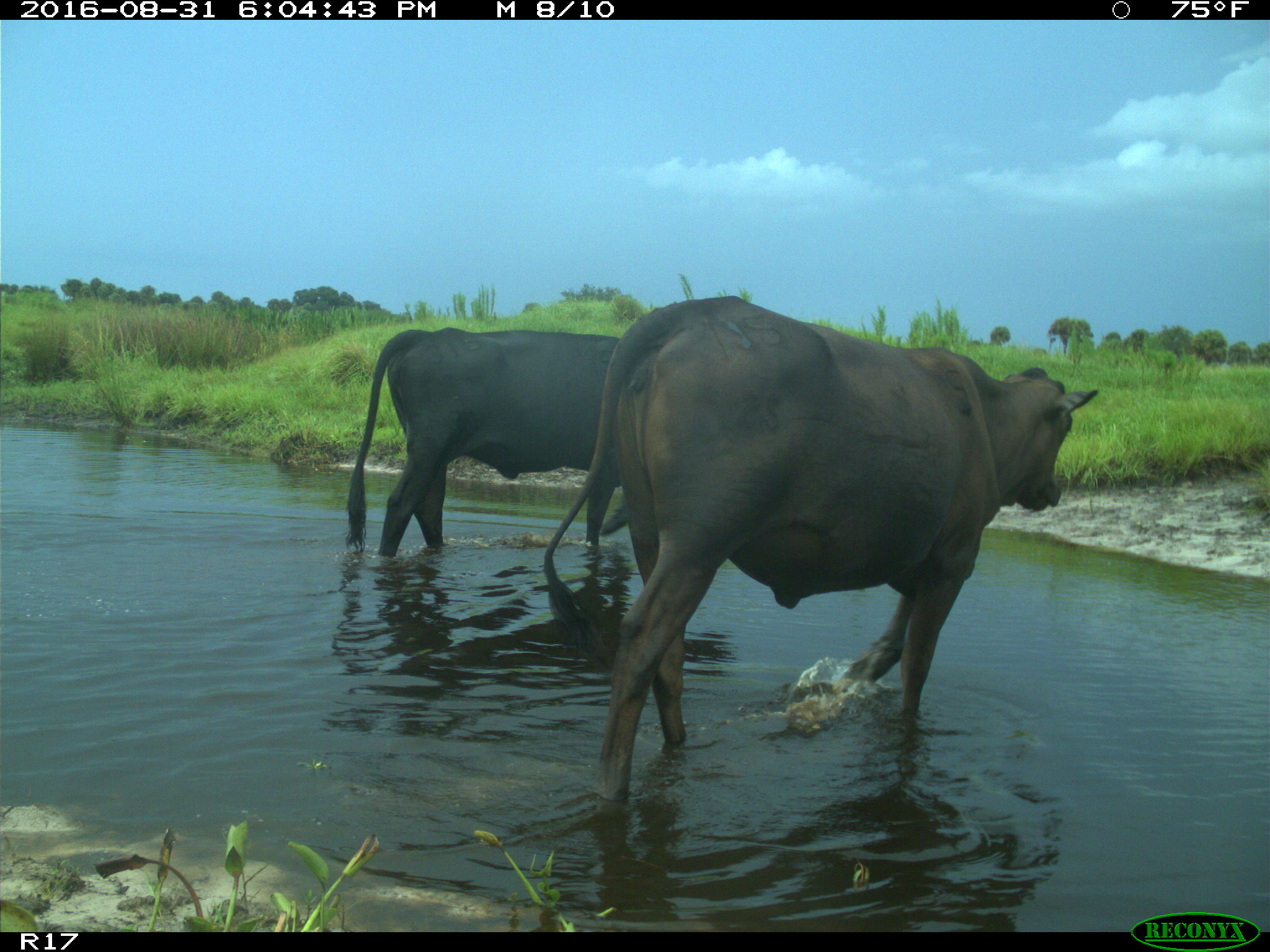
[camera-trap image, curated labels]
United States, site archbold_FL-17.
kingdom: Animalia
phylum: Chordata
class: Mammalia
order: Artiodactyla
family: Bovidae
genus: Bos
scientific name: Bos taurus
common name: domestic cow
Bos taurus (domestic cow).